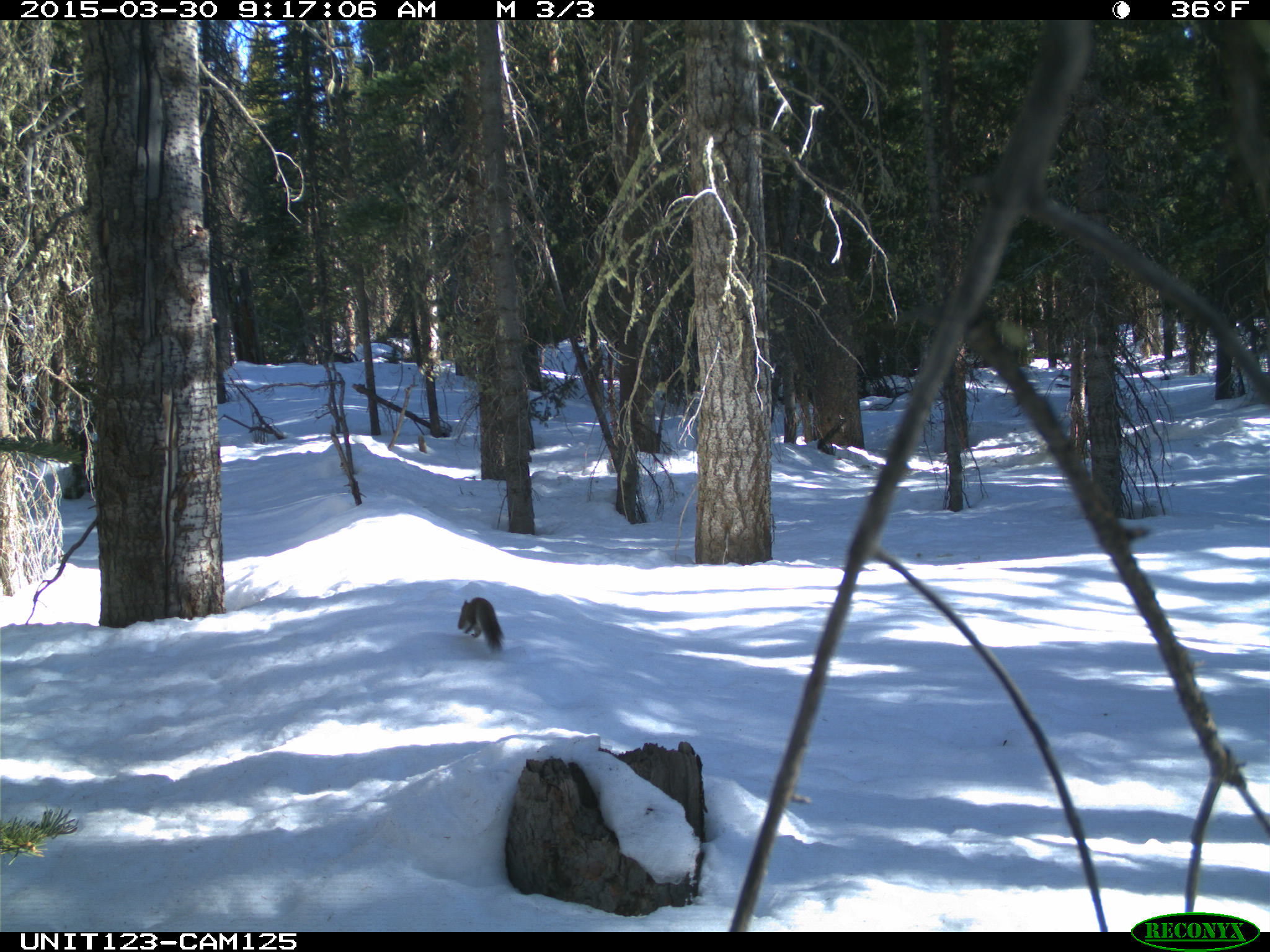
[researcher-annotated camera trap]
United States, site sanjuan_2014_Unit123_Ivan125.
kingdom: Animalia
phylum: Chordata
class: Mammalia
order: Rodentia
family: Sciuridae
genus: Tamiasciurus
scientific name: Tamiasciurus hudsonicus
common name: american red squirrel